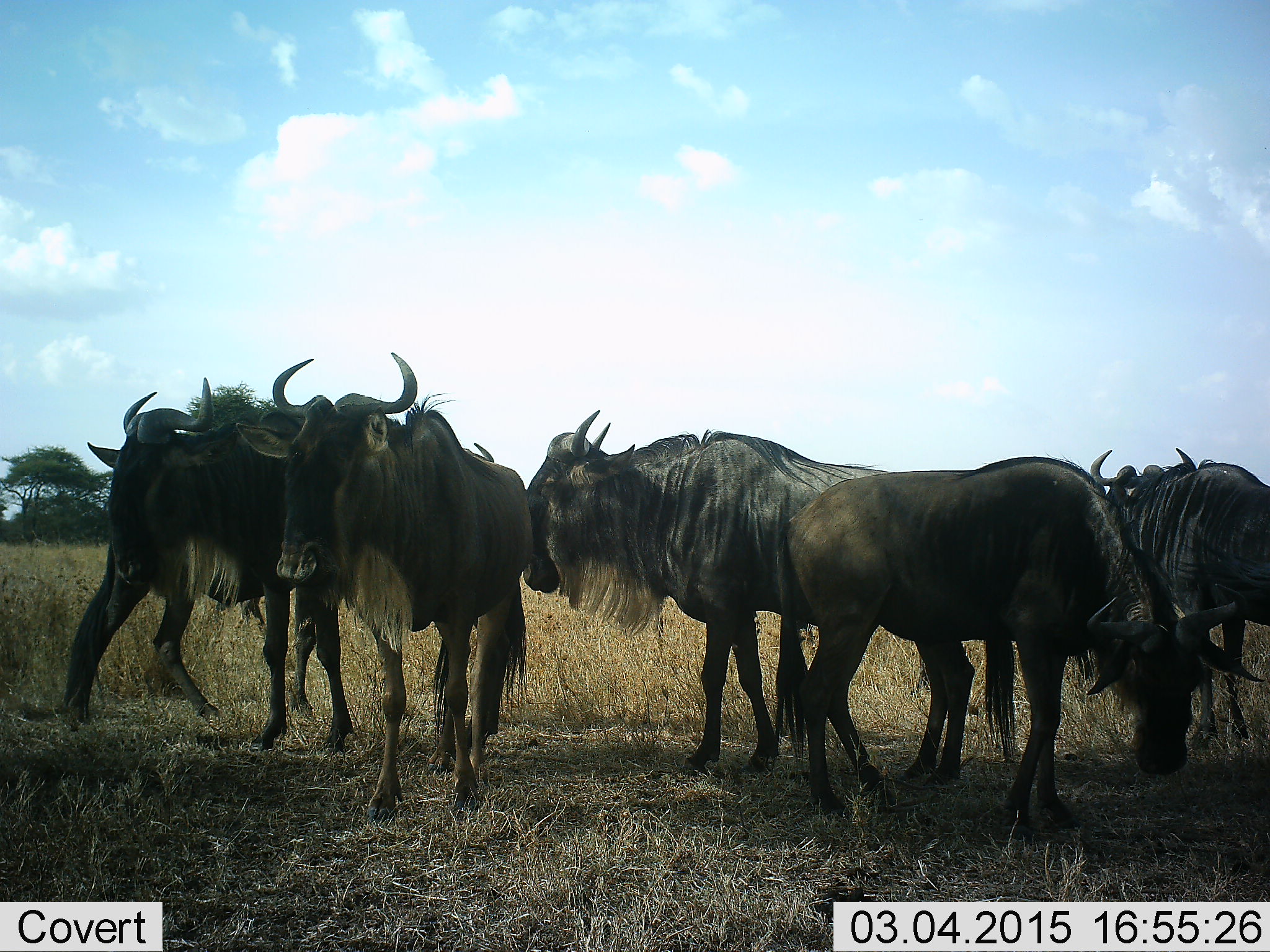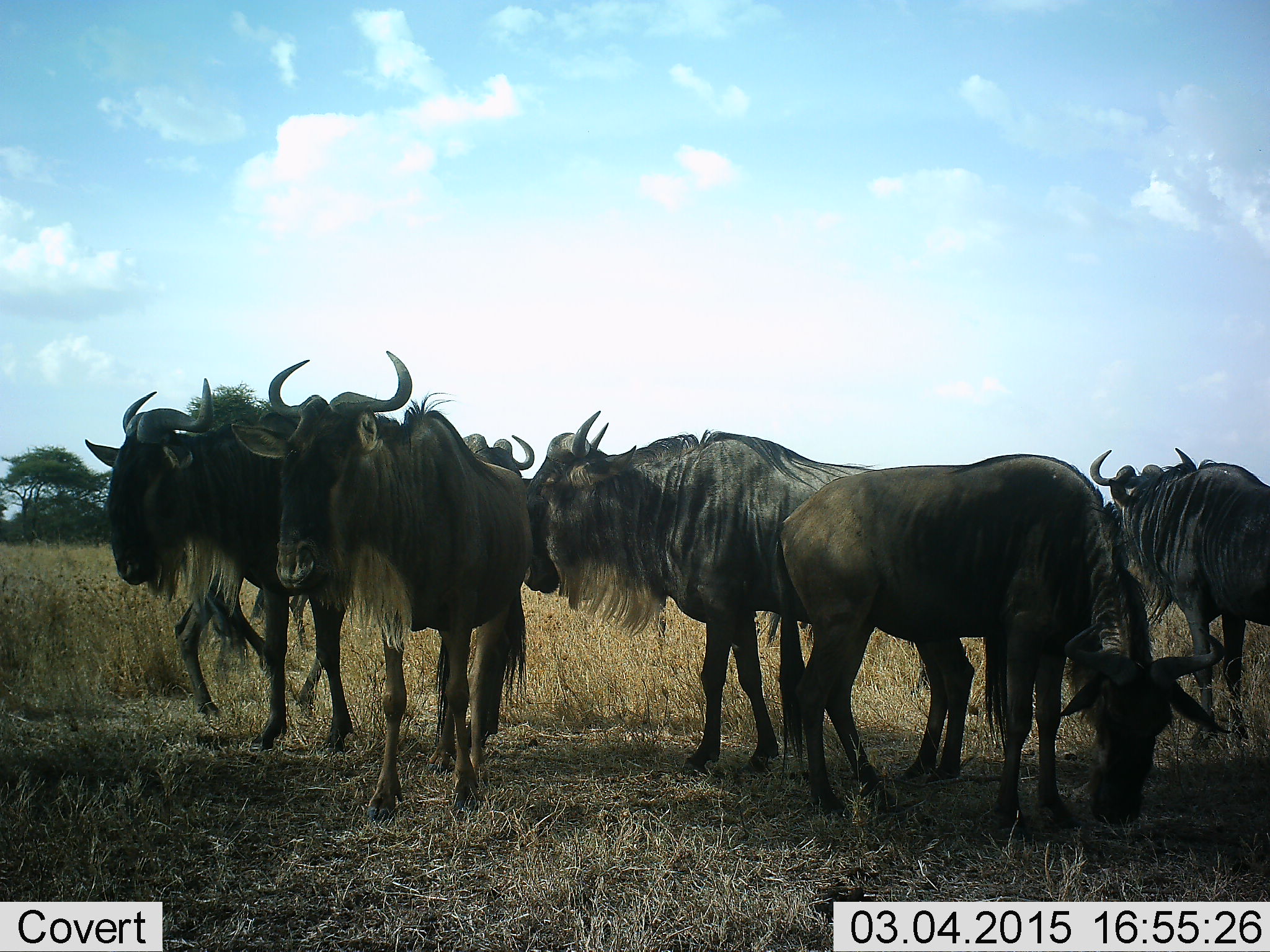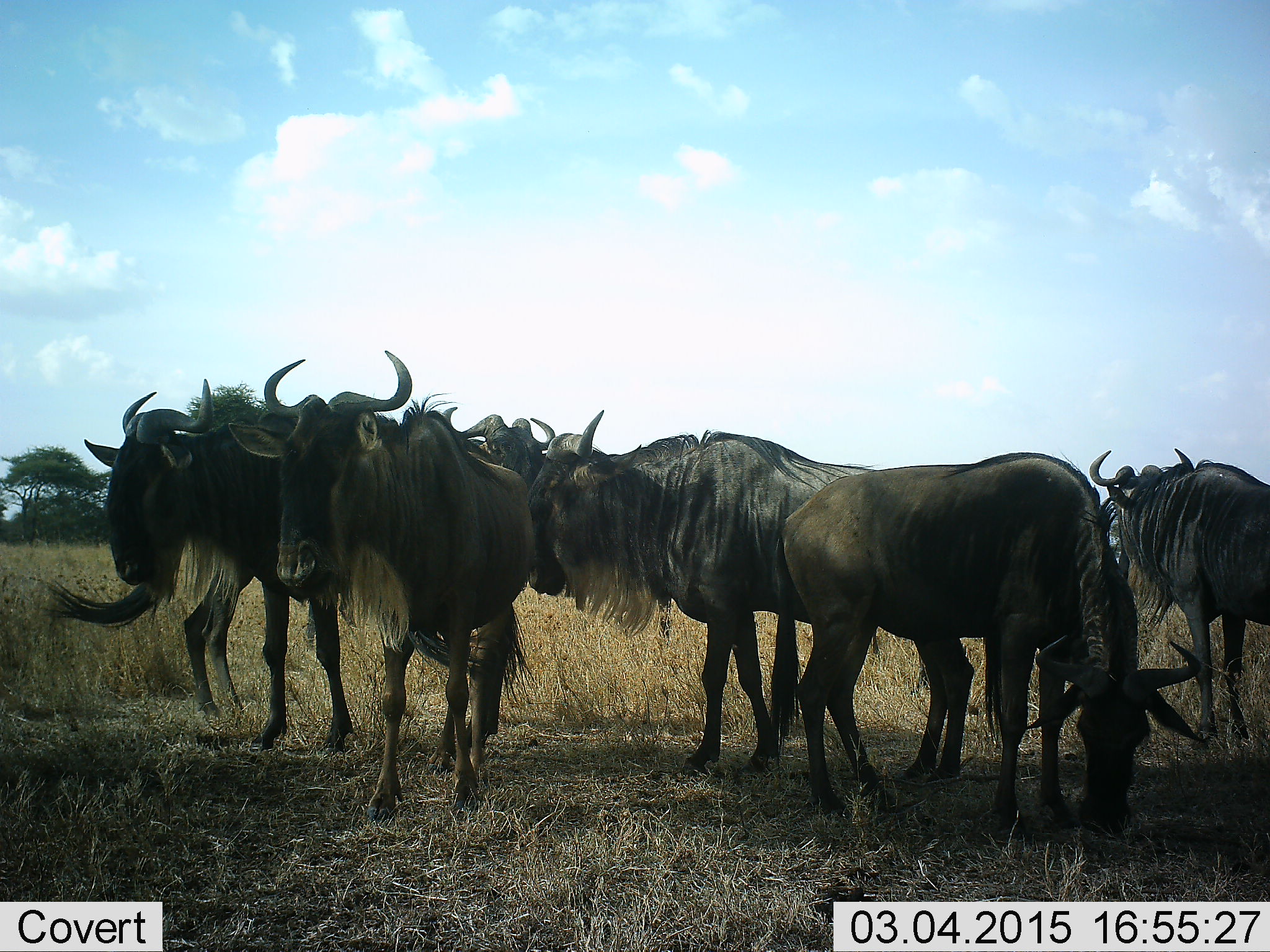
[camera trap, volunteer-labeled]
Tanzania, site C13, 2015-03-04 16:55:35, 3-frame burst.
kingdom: Animalia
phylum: Chordata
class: Mammalia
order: Artiodactyla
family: Bovidae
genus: Connochaetes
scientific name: Connochaetes taurinus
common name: blue wildebeest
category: wildebeest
Wildebeest (blue wildebeest) (Connochaetes taurinus), count 6. Behavior (volunteer vote fractions): standing 100%, resting 0%, moving 40%, interacting 20%. Young present (vote fraction): 0%. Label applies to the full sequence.